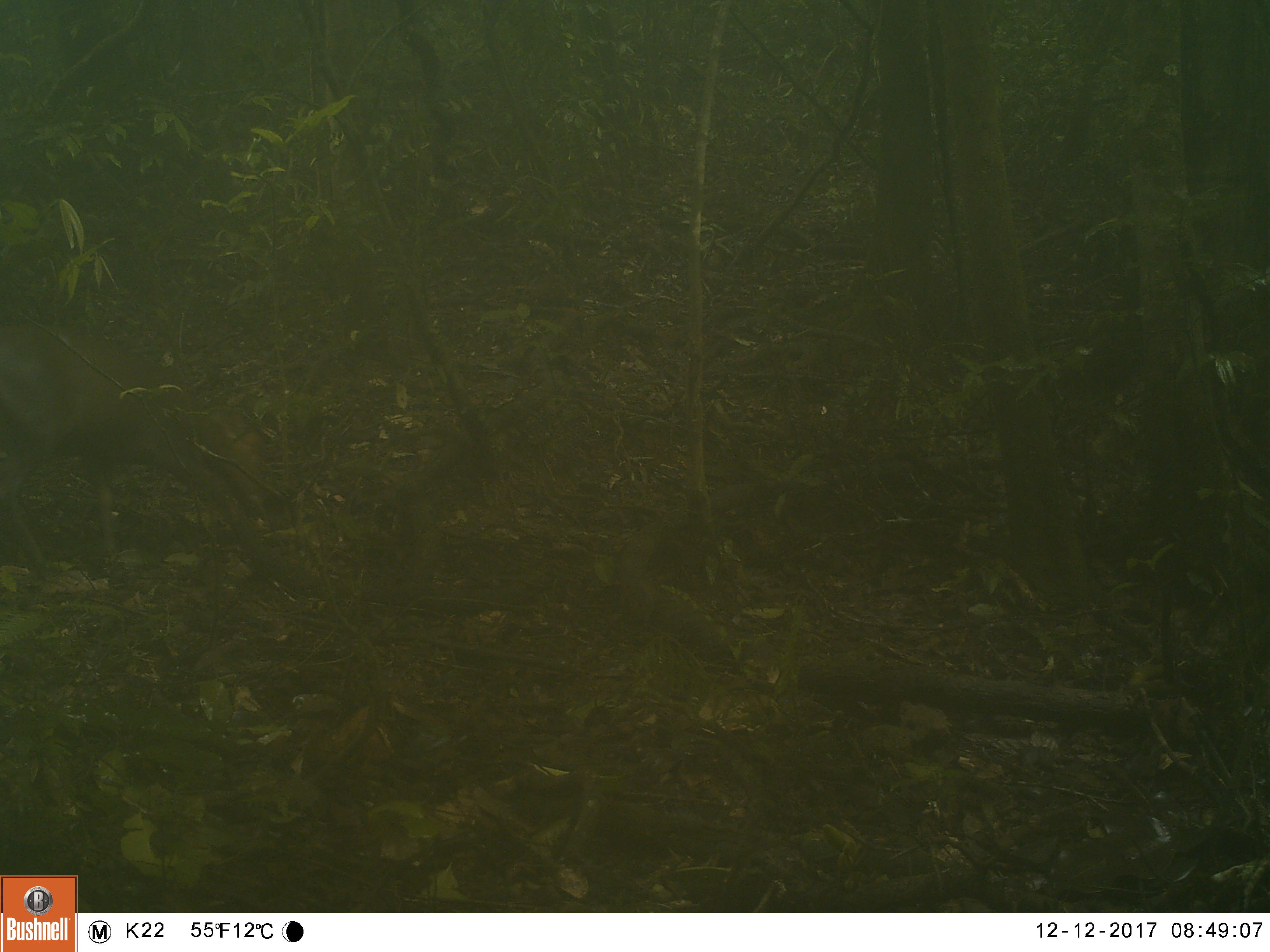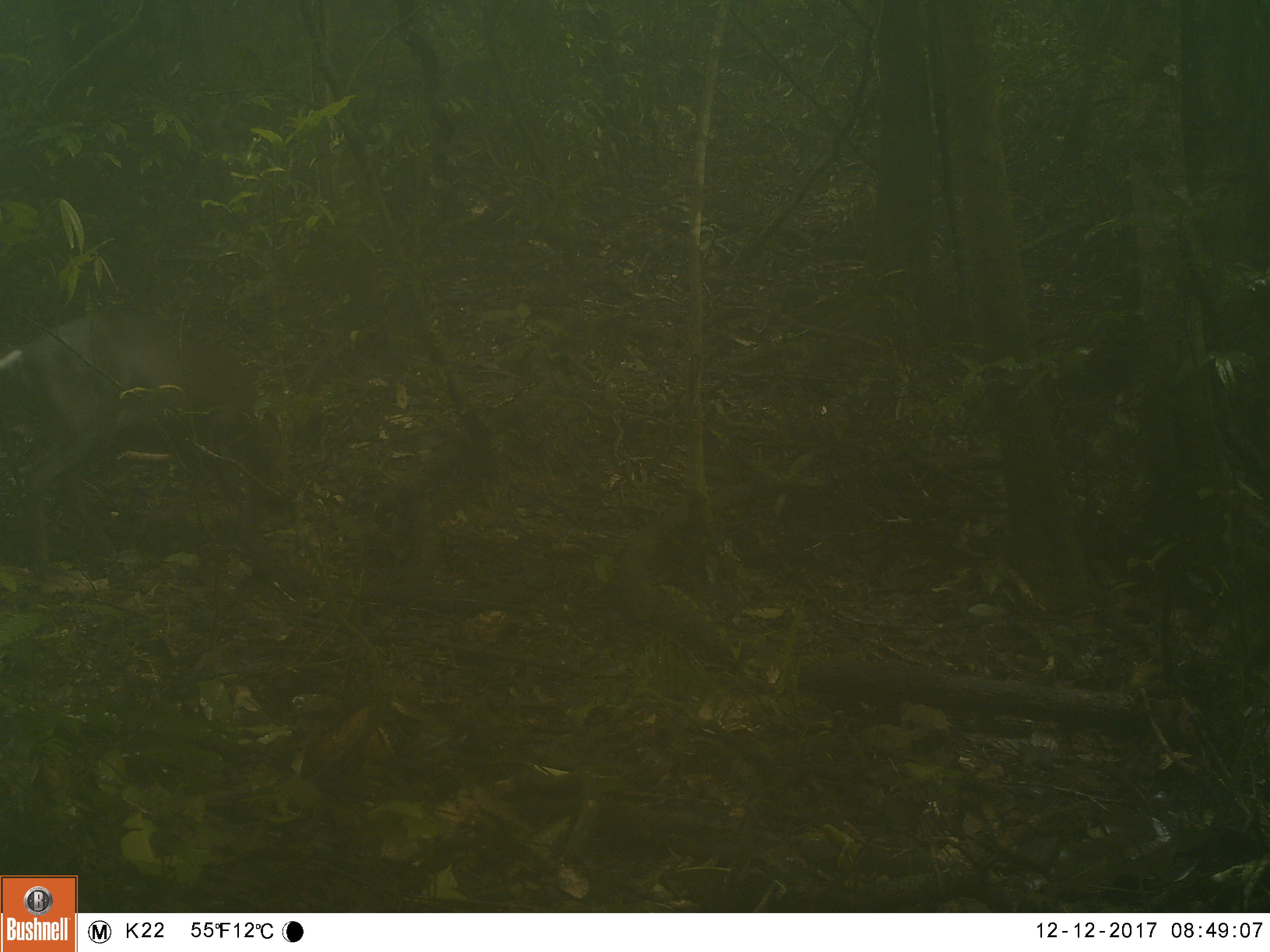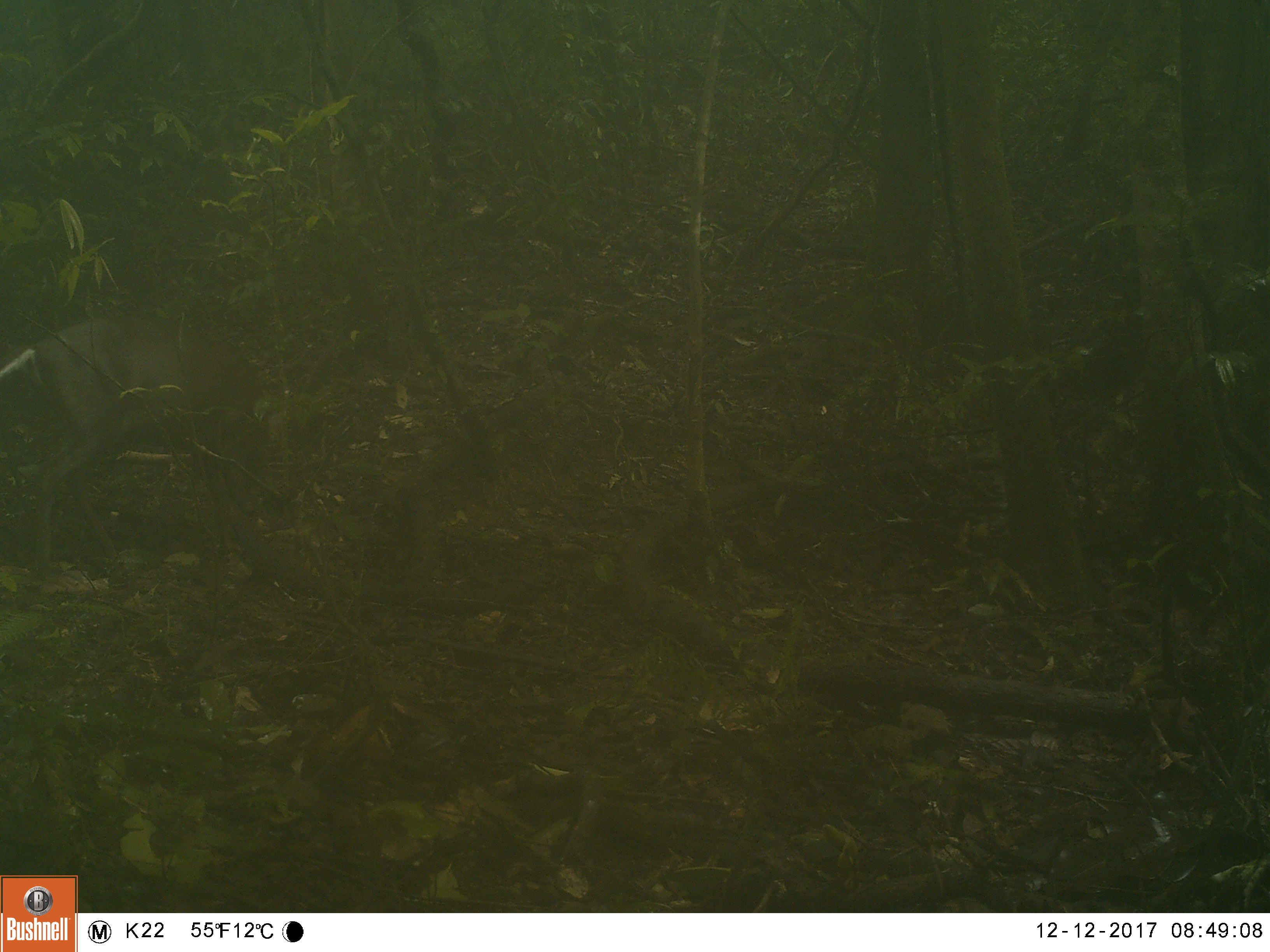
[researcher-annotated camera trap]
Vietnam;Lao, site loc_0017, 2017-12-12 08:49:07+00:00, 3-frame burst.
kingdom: Animalia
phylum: Chordata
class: Mammalia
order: Artiodactyla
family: Cervidae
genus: Muntiacus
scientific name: Muntiacus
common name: muntjacs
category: unidentified muntjac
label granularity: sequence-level